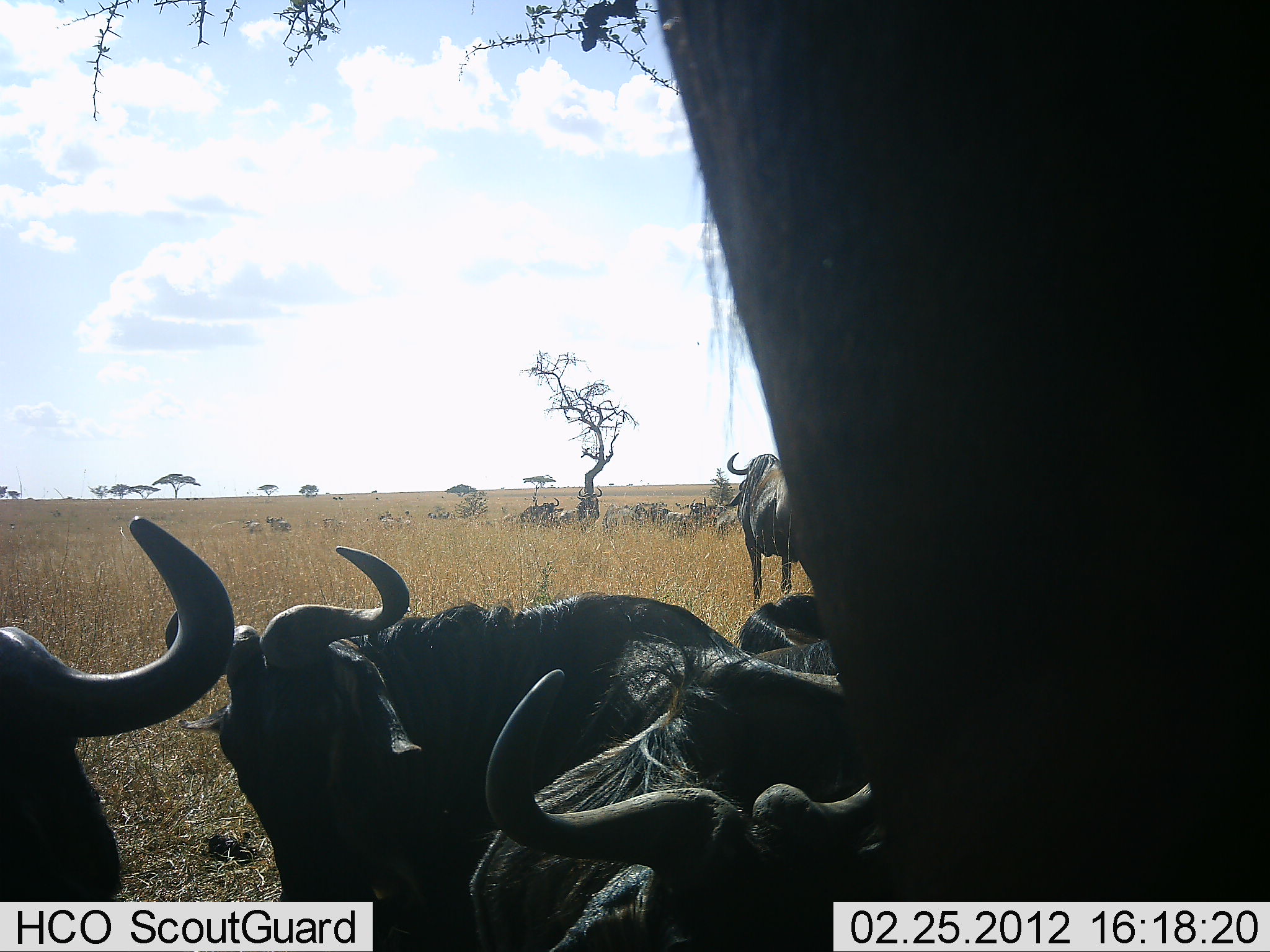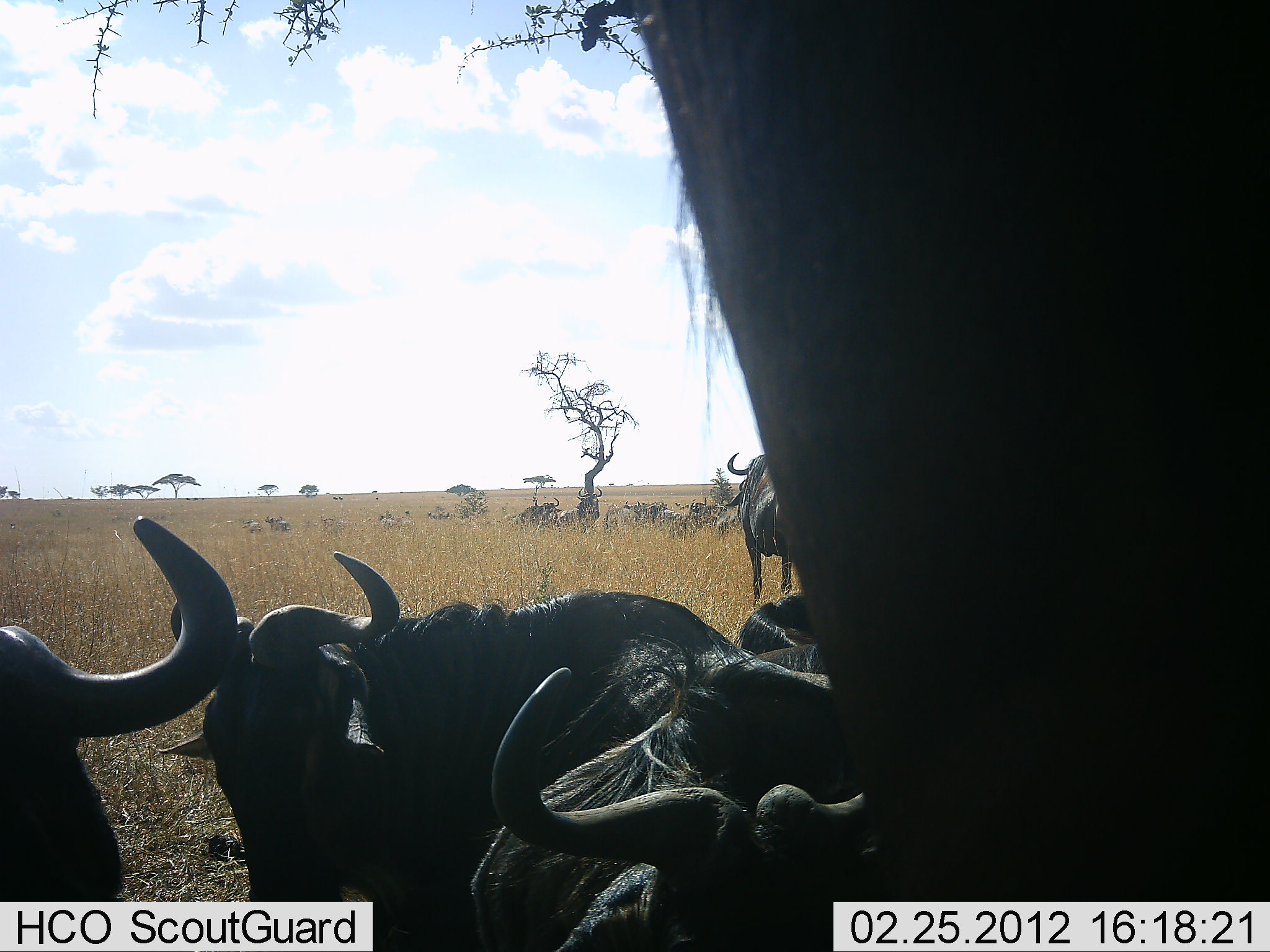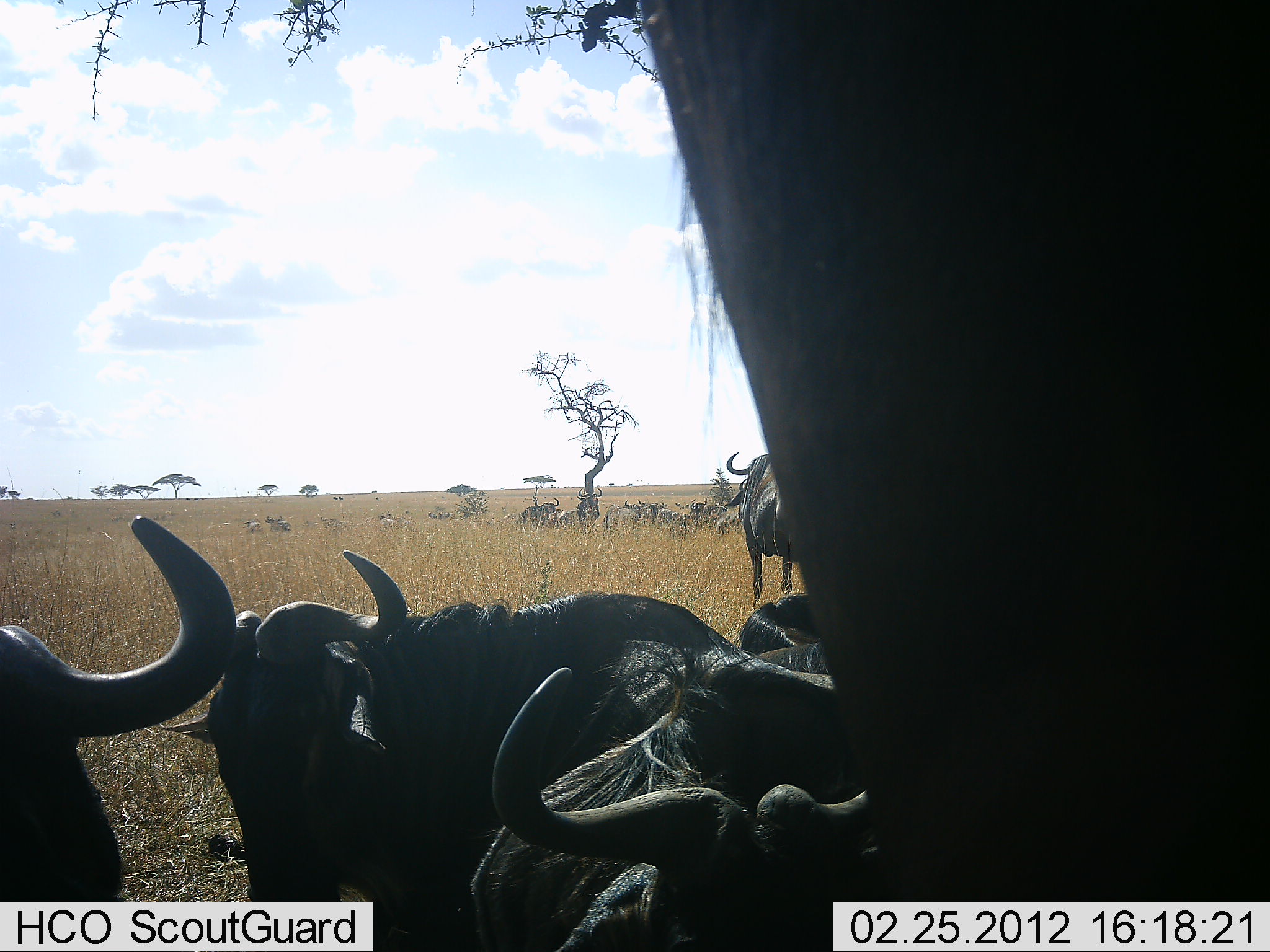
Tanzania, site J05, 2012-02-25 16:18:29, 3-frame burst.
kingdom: Animalia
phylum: Chordata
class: Mammalia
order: Artiodactyla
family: Bovidae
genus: Connochaetes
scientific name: Connochaetes taurinus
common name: blue wildebeest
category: wildebeest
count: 11-50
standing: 77%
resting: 85%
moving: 12%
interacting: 4%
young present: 0%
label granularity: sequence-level